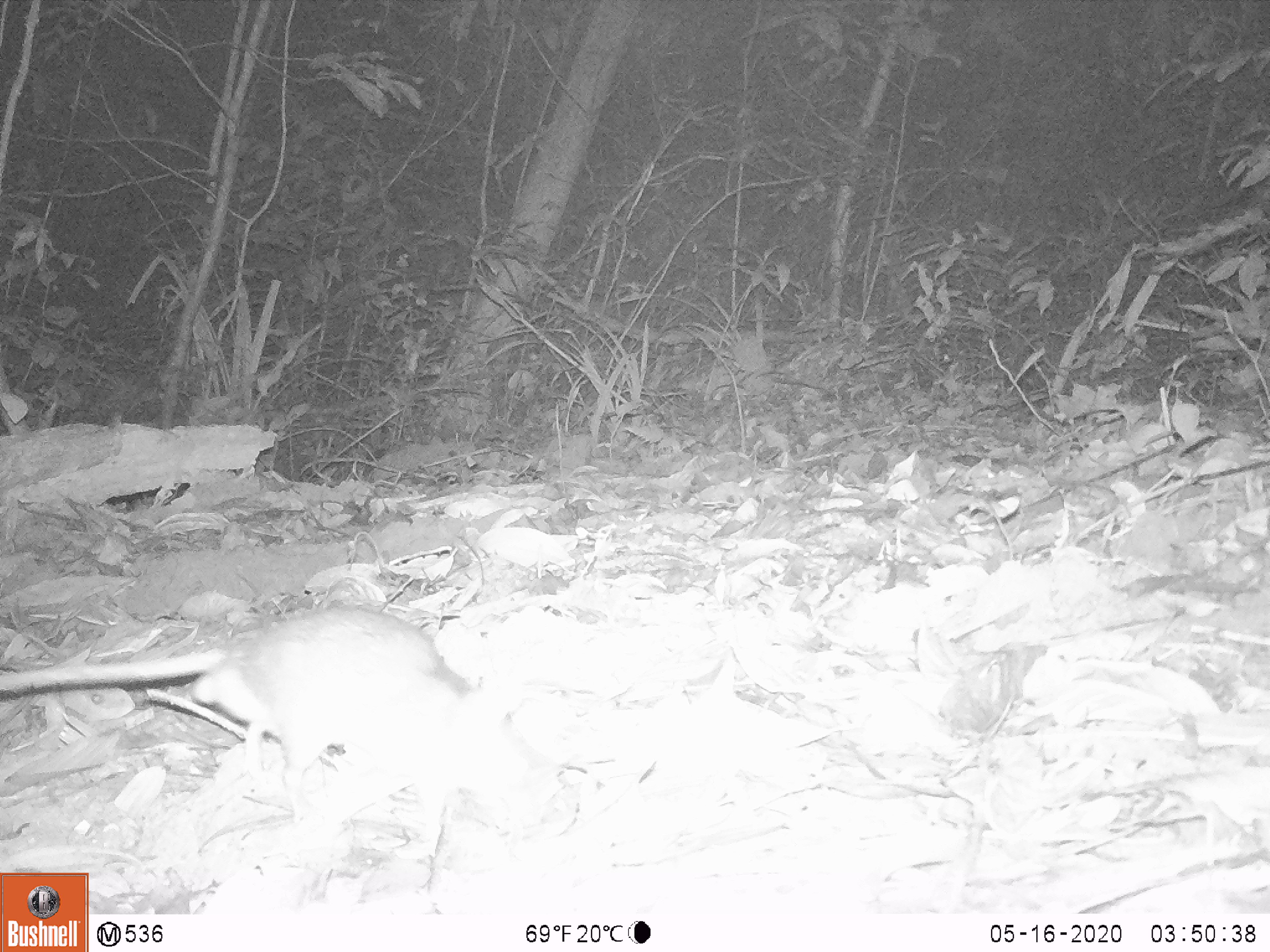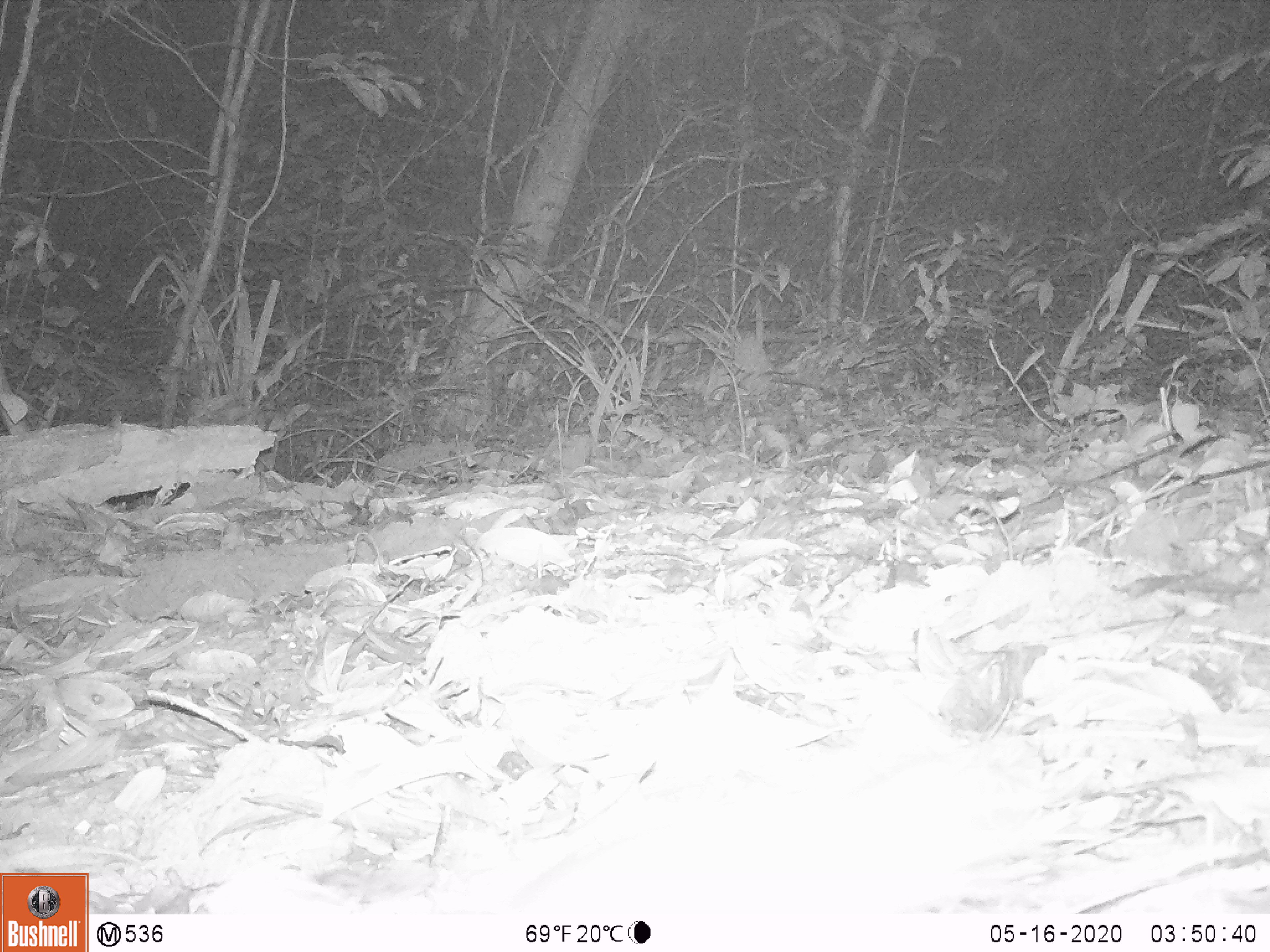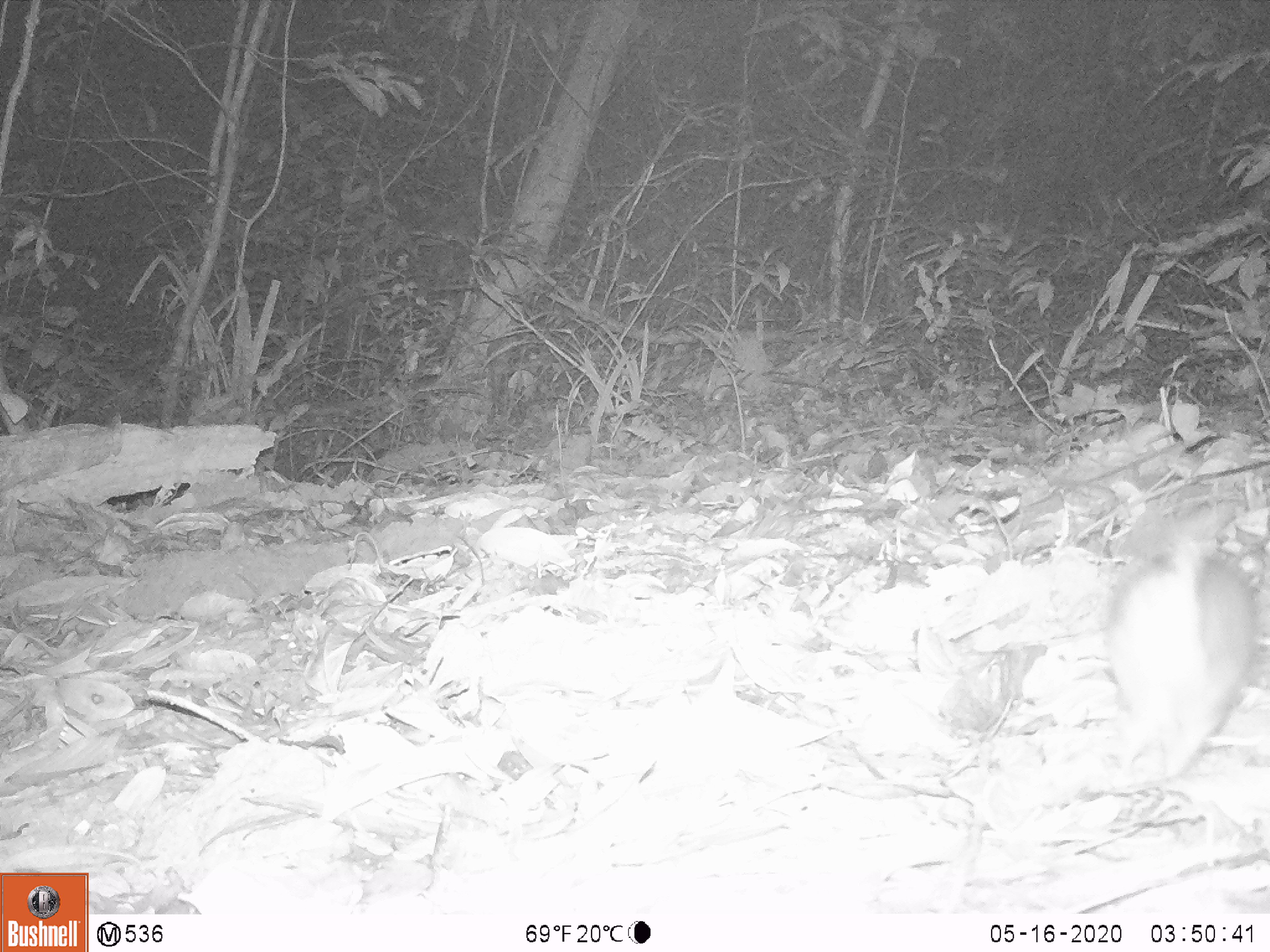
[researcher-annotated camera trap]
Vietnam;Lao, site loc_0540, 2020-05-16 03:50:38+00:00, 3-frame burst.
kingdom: Animalia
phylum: Chordata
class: Mammalia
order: Rodentia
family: Muridae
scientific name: Muridae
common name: old-world mice and rats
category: unidentified murid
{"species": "unidentified murid (old-world mice and rats) (Muridae)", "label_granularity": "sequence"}